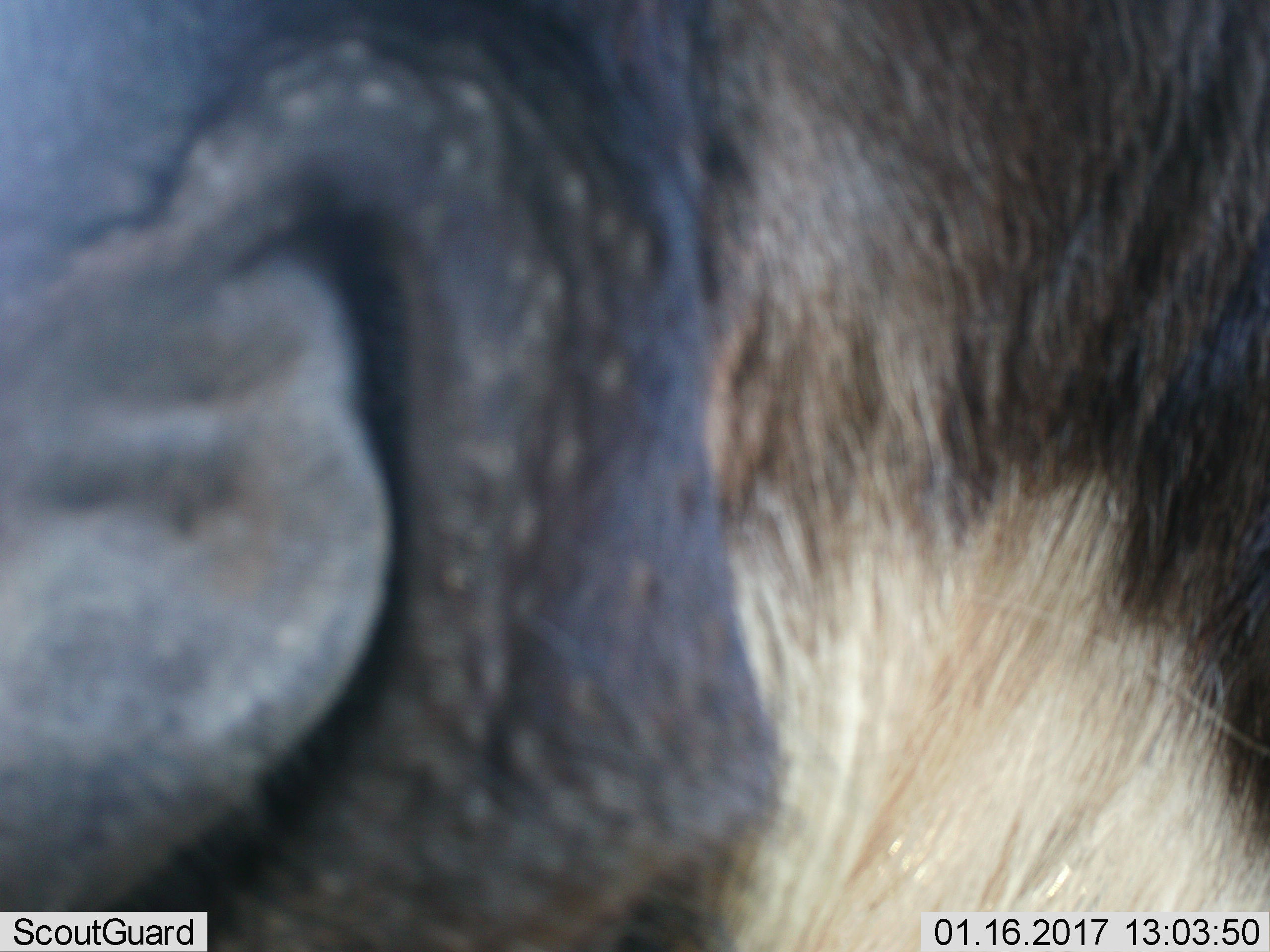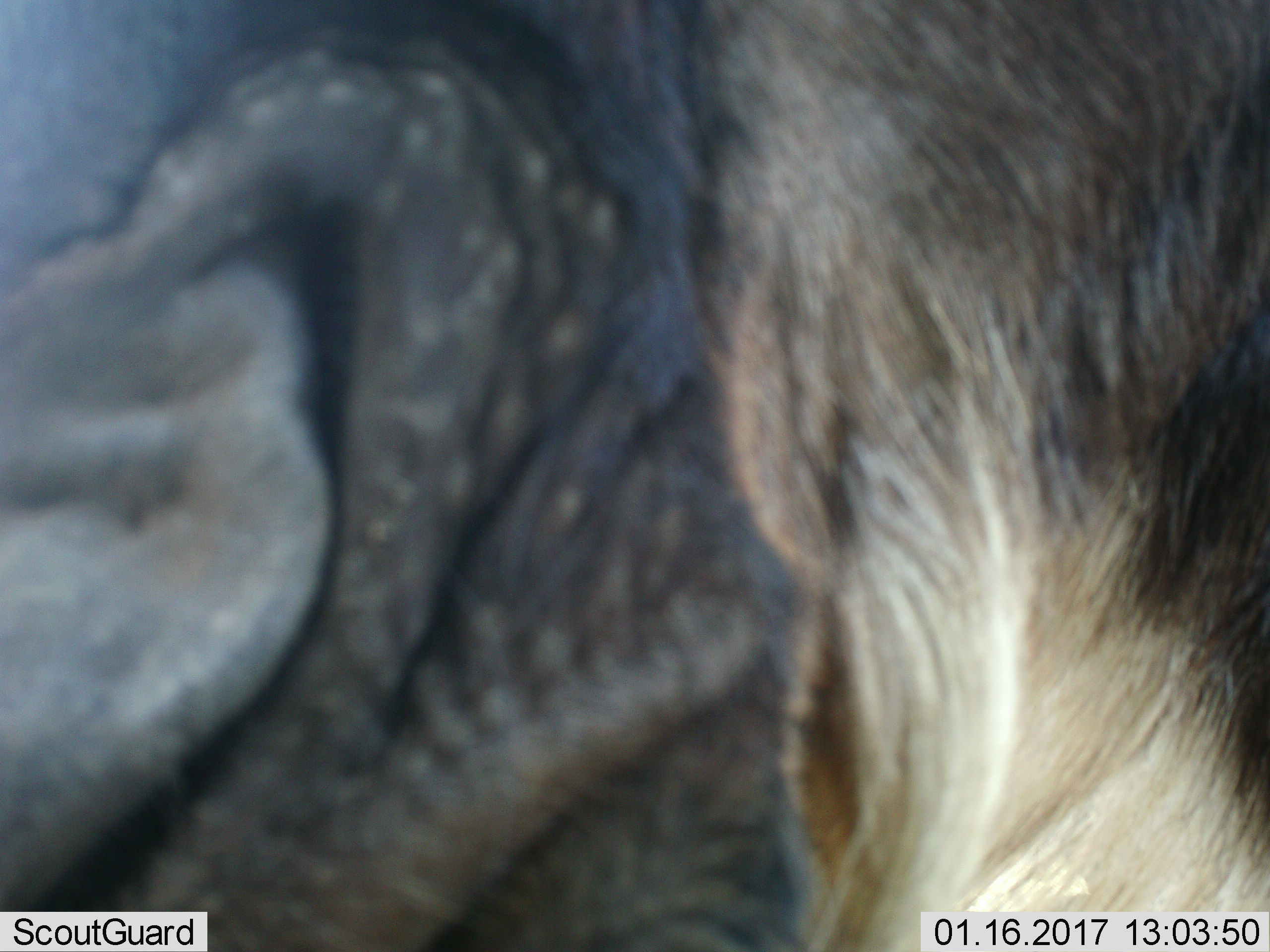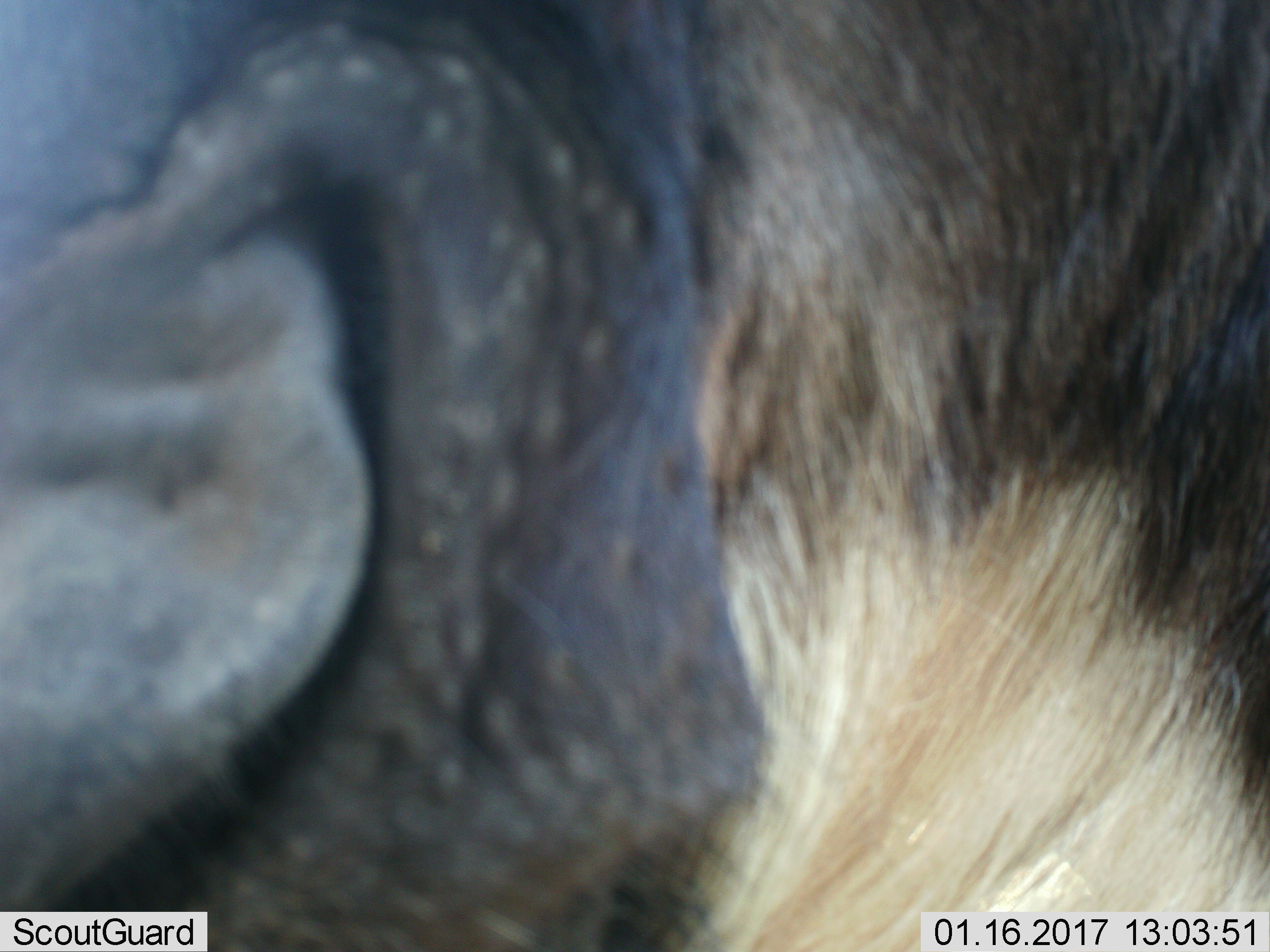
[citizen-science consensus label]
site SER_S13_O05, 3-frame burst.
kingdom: Animalia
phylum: Chordata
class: Mammalia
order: Artiodactyla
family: Bovidae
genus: Connochaetes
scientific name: Connochaetes taurinus taurinus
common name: blue wildebeest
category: wildebeestblue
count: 1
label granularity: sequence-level